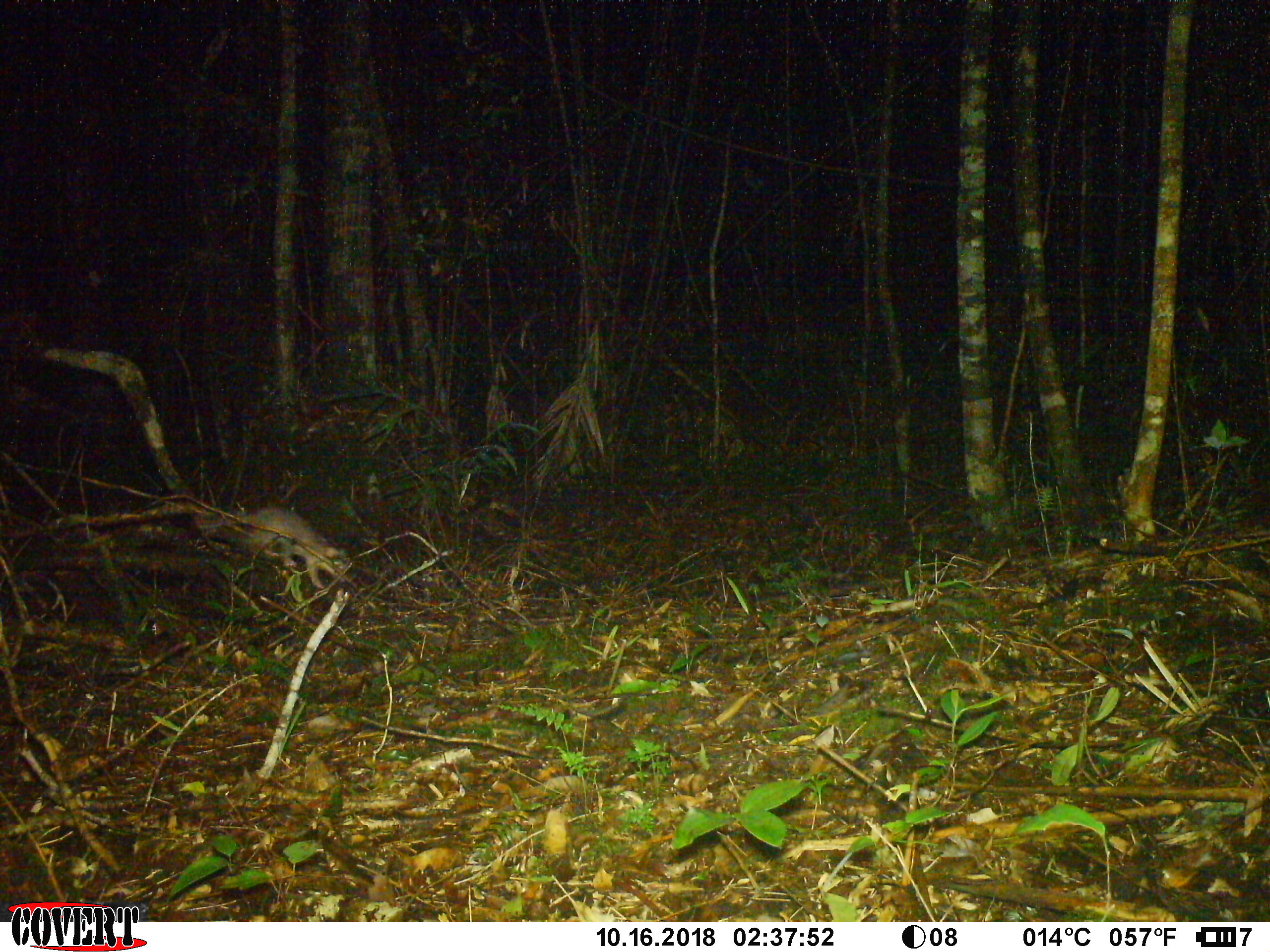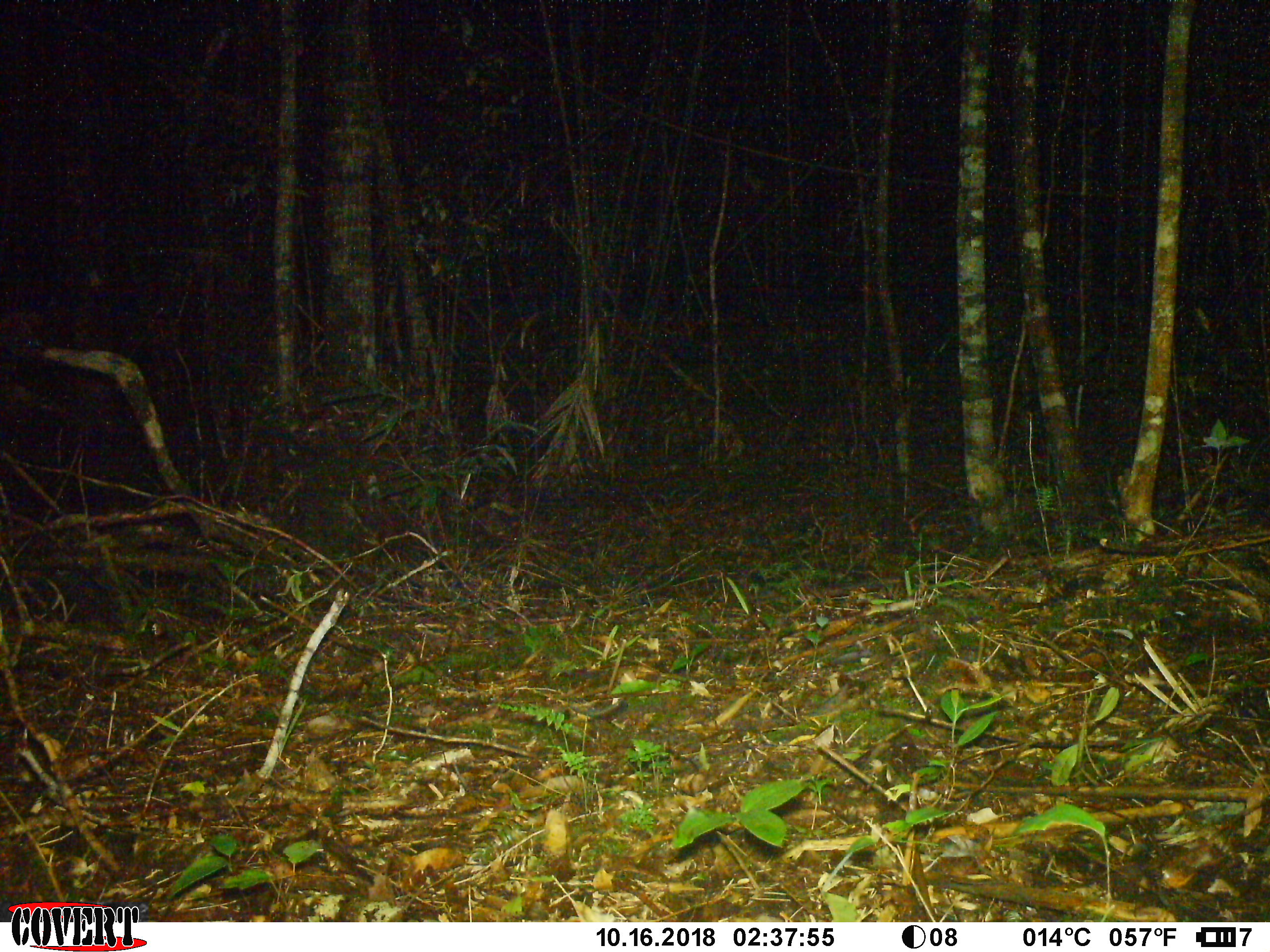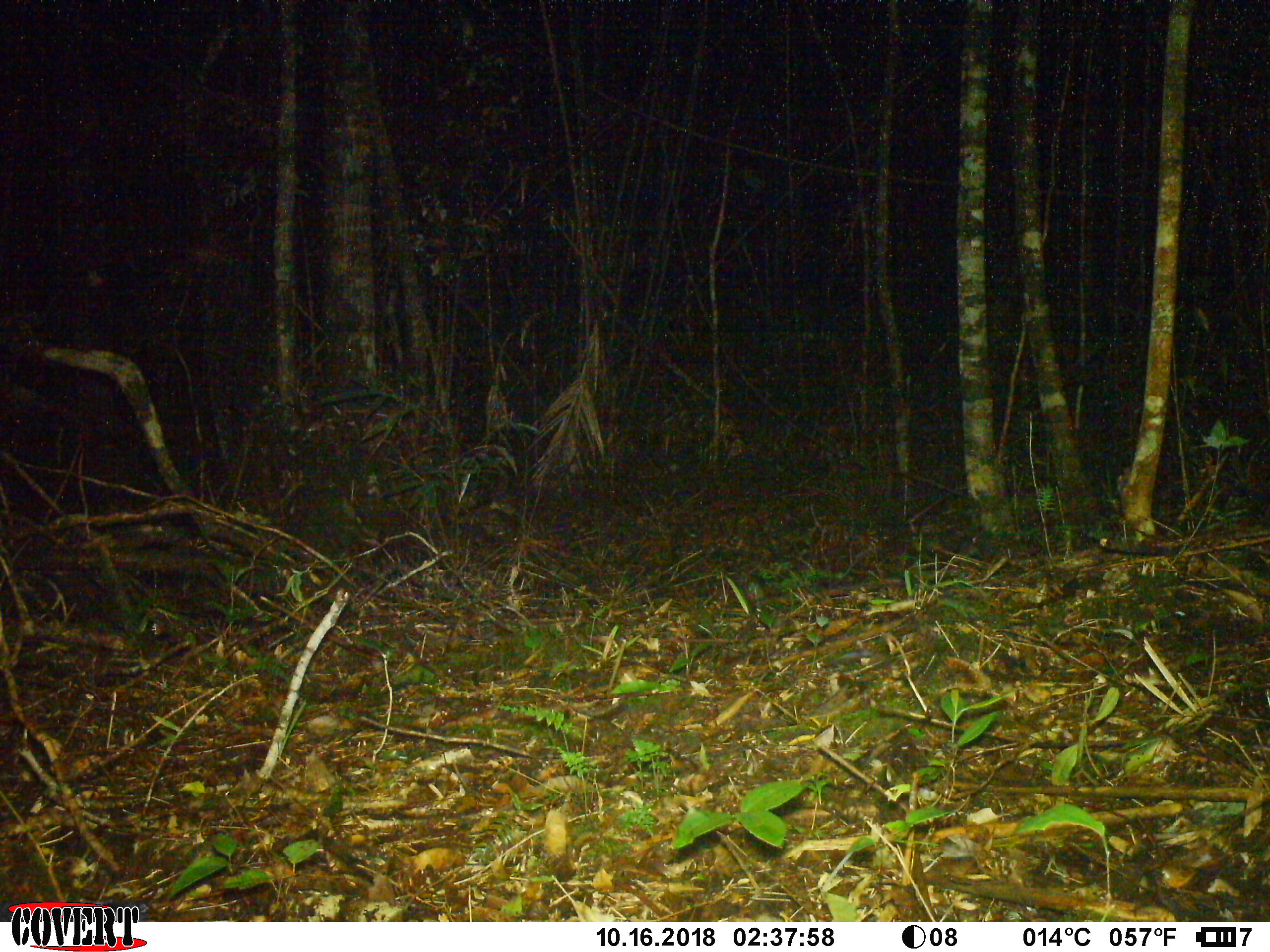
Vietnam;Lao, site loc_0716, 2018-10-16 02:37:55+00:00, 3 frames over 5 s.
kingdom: Animalia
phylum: Chordata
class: Mammalia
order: Carnivora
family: Mustelidae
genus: Melogale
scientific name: Melogale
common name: ferret badger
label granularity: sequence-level